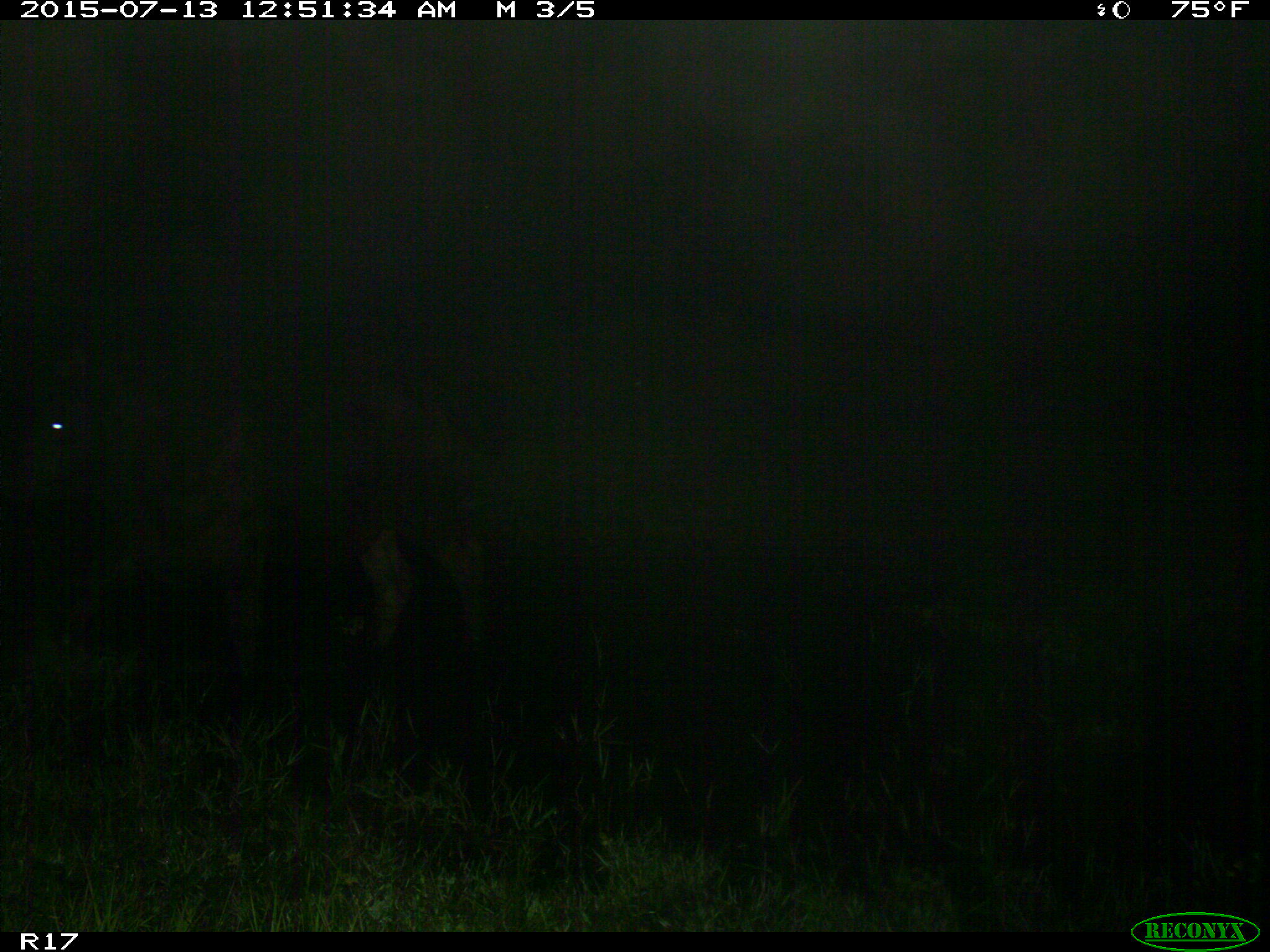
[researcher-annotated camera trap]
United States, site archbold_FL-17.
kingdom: Animalia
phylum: Chordata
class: Mammalia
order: Artiodactyla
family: Bovidae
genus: Bos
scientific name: Bos taurus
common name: domestic cow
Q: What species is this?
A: Bos taurus (domestic cow).